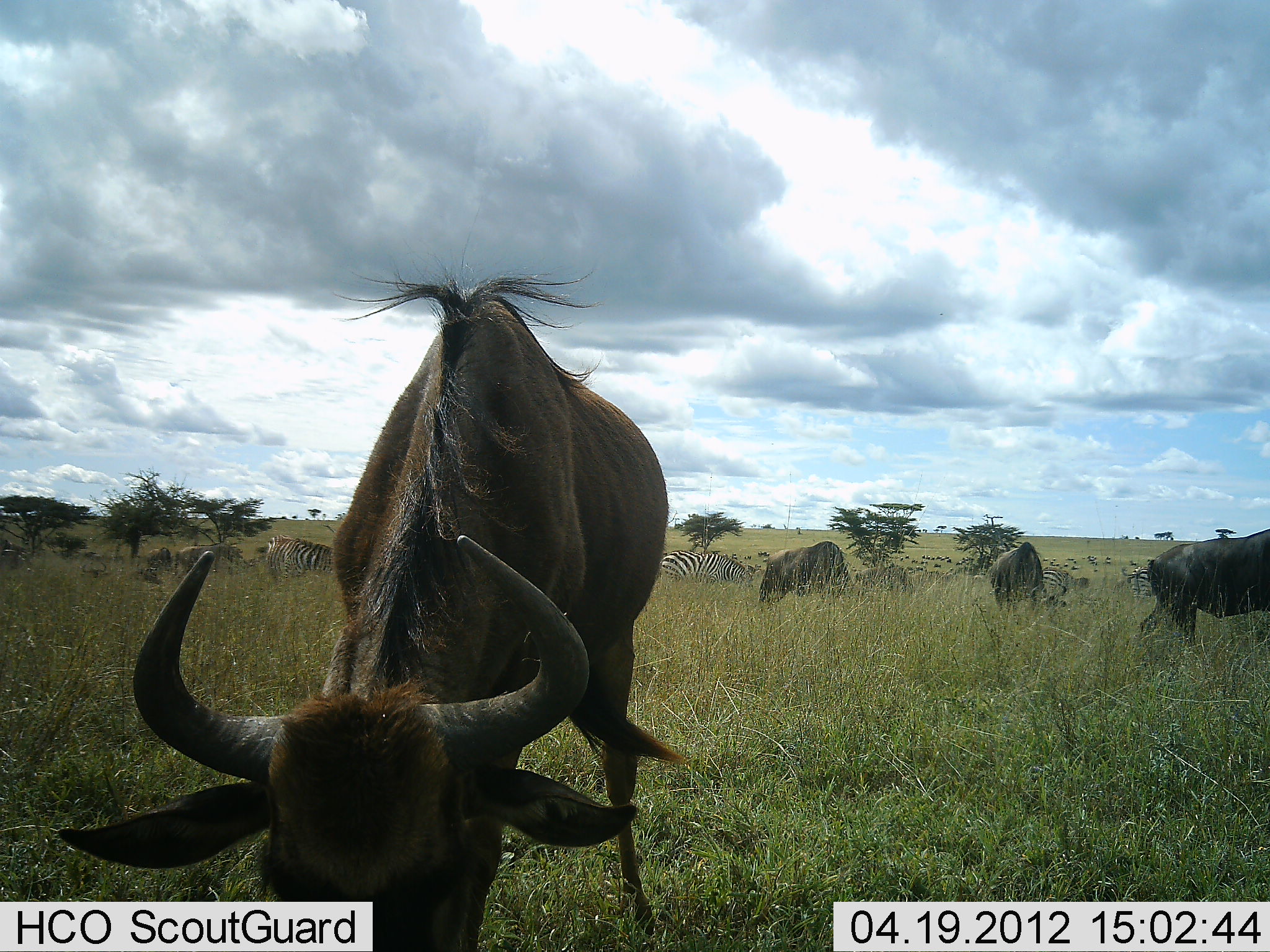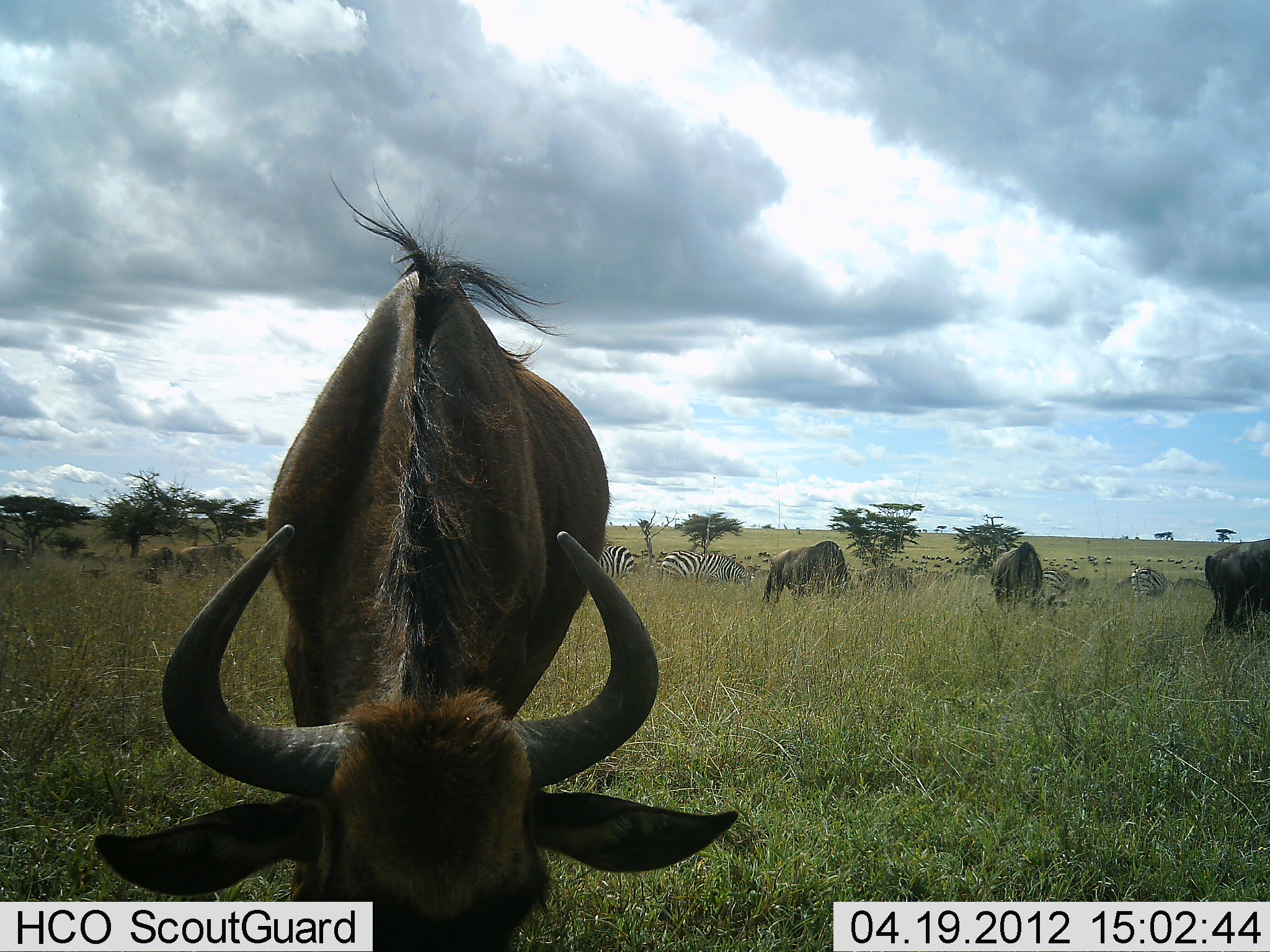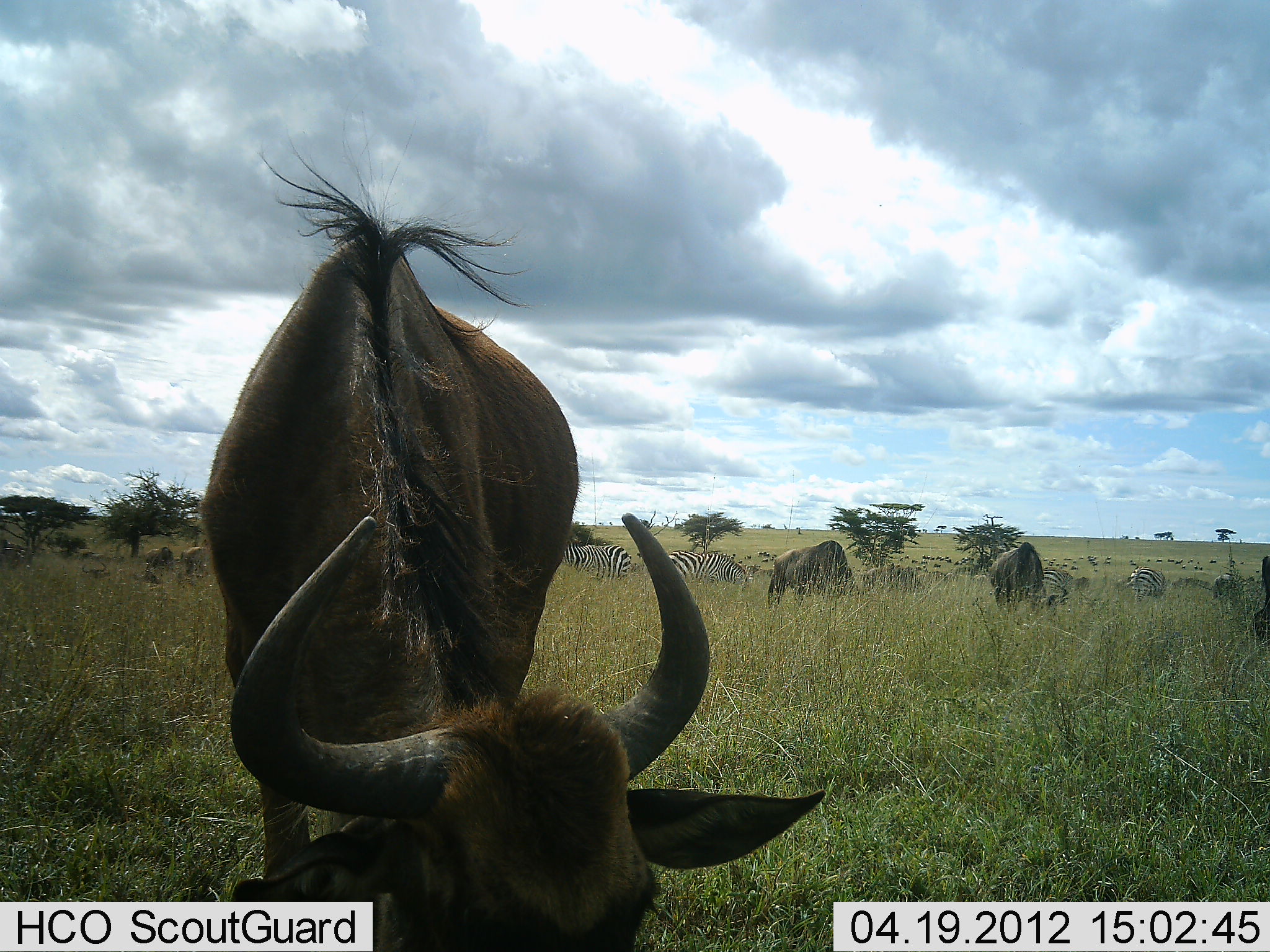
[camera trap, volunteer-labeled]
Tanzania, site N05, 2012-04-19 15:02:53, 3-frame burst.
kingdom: Animalia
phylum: Chordata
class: Mammalia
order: Artiodactyla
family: Bovidae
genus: Connochaetes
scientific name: Connochaetes taurinus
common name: blue wildebeest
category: wildebeest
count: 6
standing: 27%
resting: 9%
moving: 27%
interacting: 0%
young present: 0%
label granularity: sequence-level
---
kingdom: Animalia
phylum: Chordata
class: Mammalia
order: Perissodactyla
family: Equidae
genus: Equus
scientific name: Equus quagga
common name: plains zebra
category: zebra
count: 5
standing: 18%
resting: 0%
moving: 0%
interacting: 0%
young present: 0%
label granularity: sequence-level